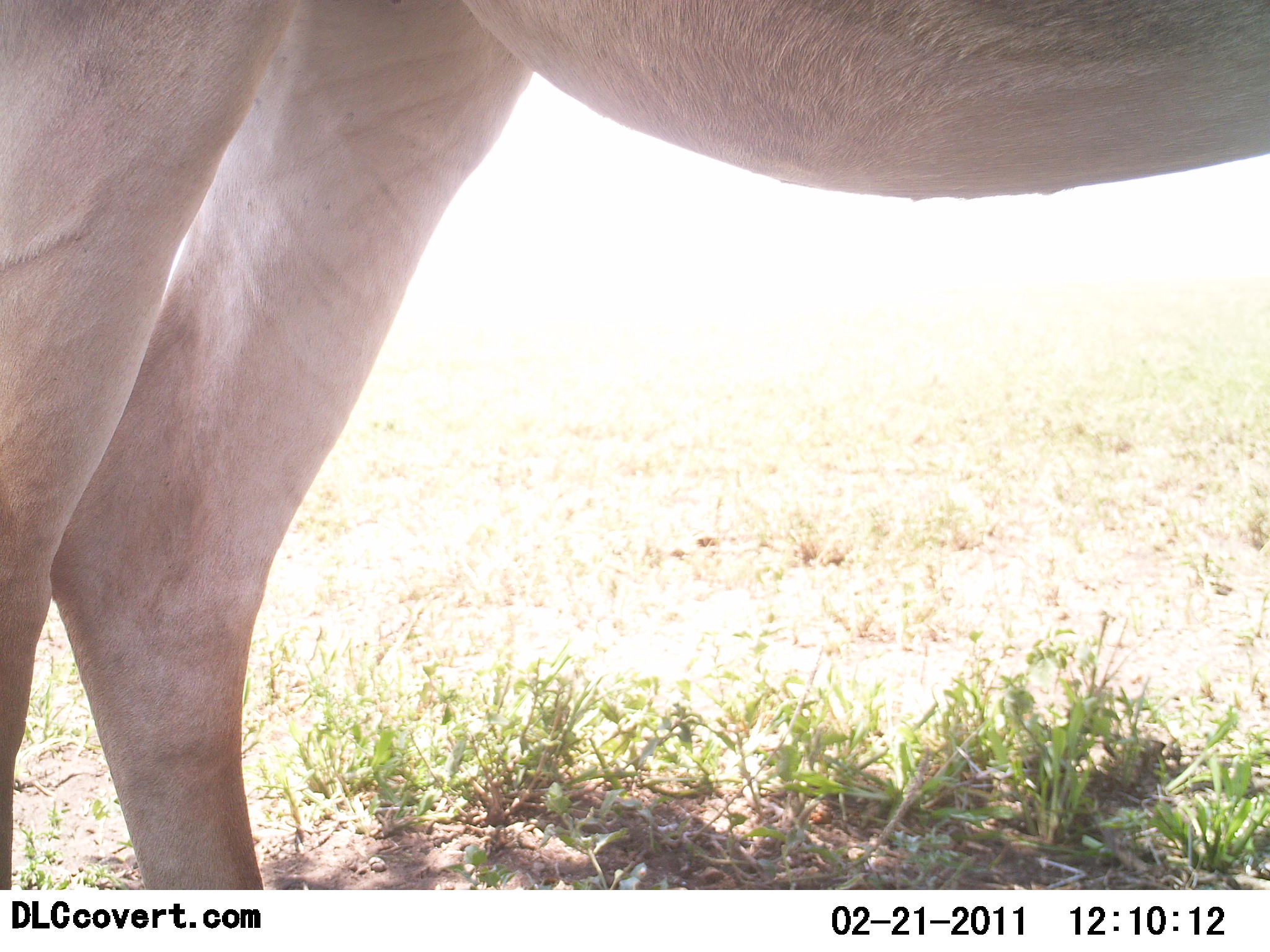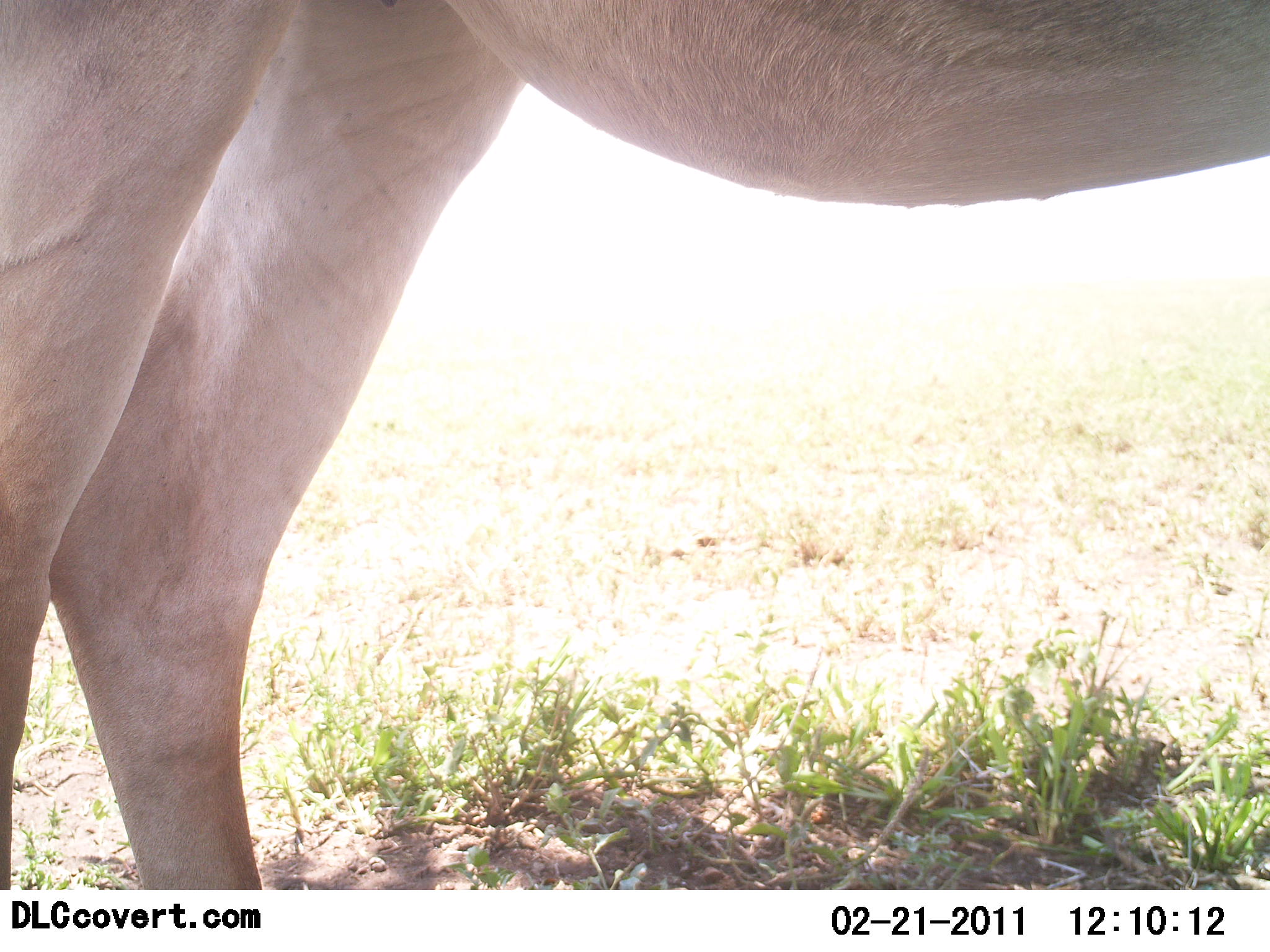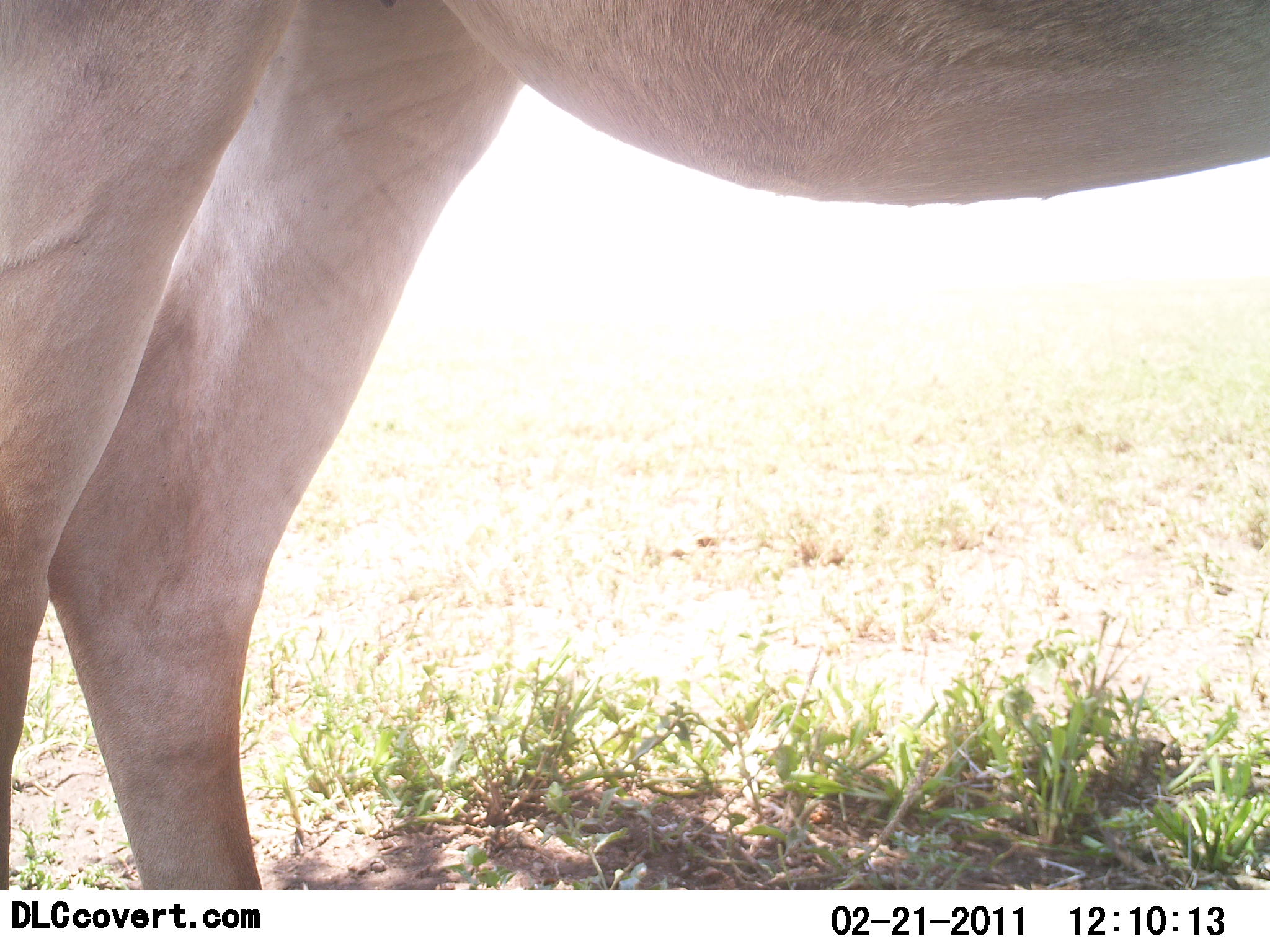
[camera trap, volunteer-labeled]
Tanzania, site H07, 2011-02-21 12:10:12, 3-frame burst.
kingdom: Animalia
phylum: Chordata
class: Mammalia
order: Artiodactyla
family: Bovidae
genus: Alcelaphus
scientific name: Alcelaphus buselaphus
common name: hartebeest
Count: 1.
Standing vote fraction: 83%.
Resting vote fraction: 17%.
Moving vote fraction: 0%.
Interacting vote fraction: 0%.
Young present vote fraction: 0%.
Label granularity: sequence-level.